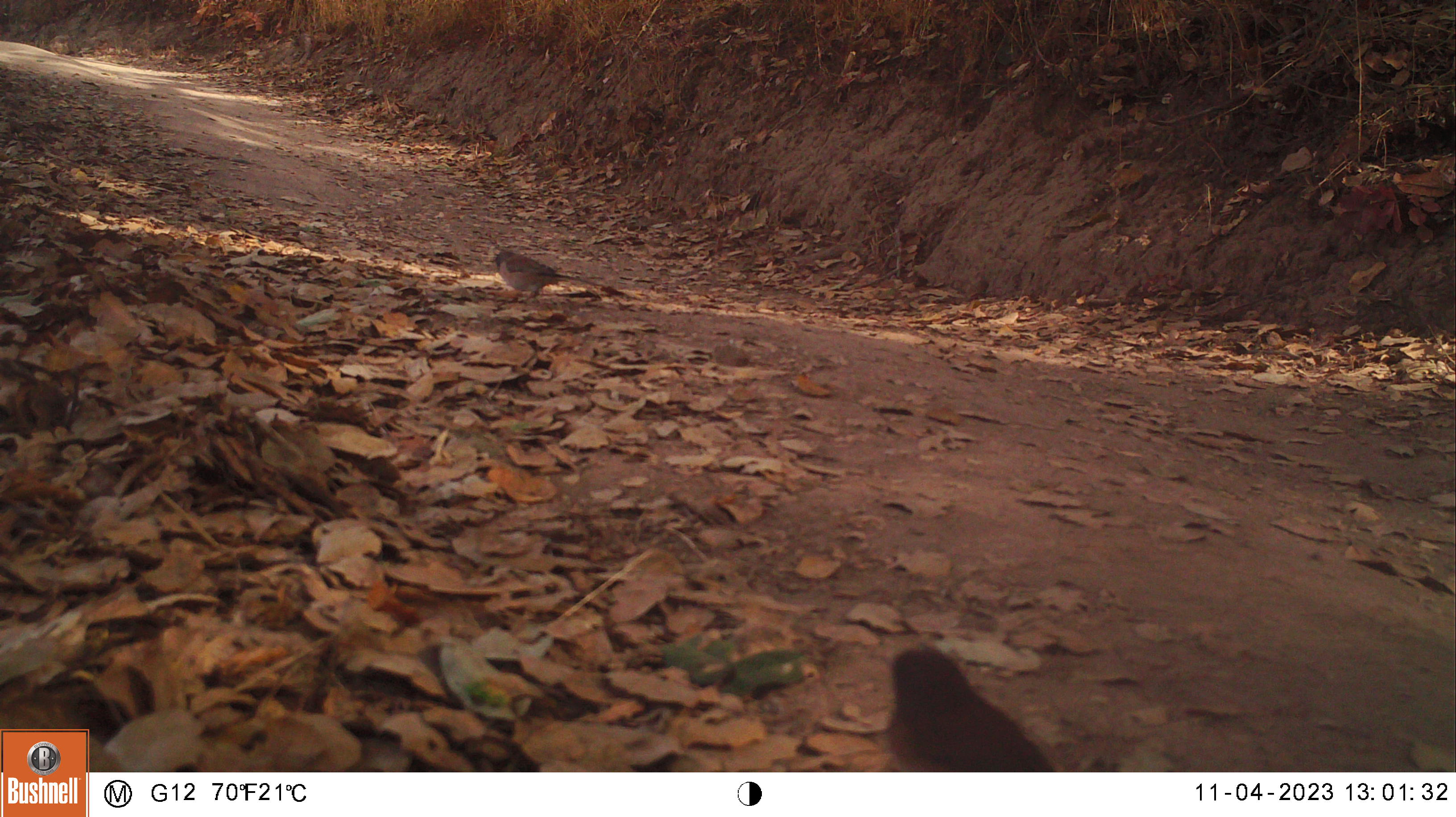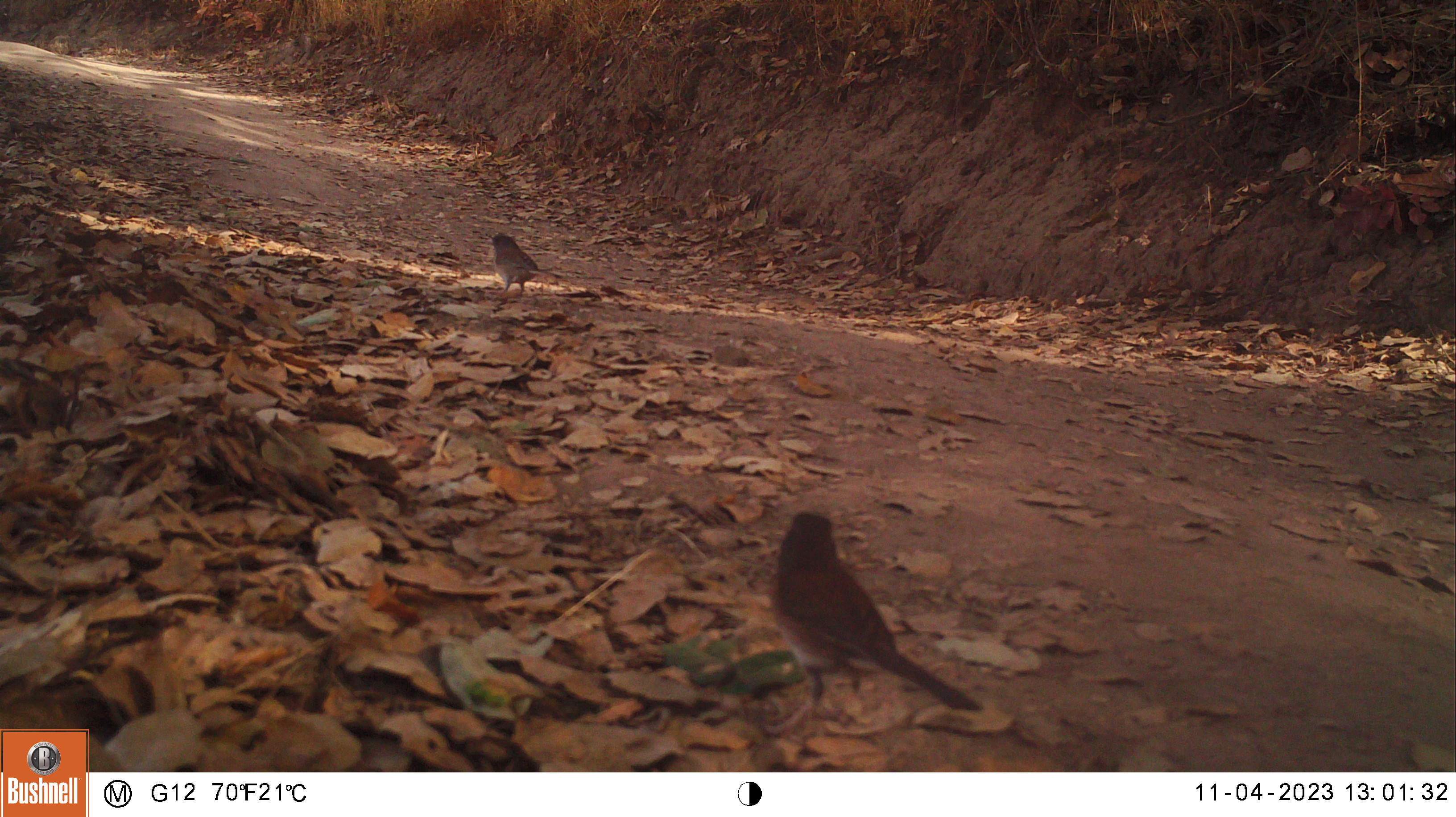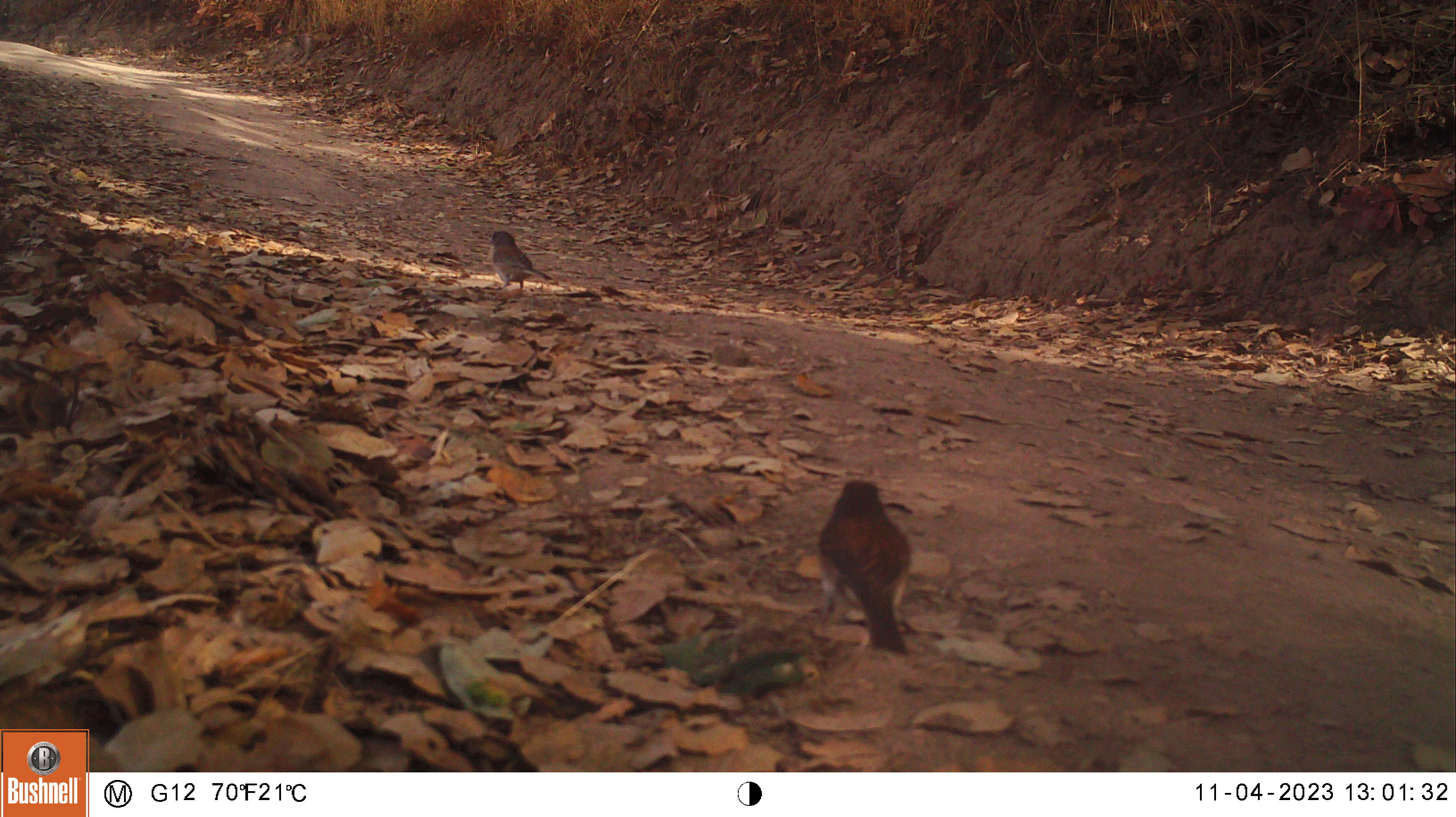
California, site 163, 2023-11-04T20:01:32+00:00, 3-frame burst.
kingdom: Animalia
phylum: Chordata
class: Aves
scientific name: Aves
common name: bird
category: unknown bird